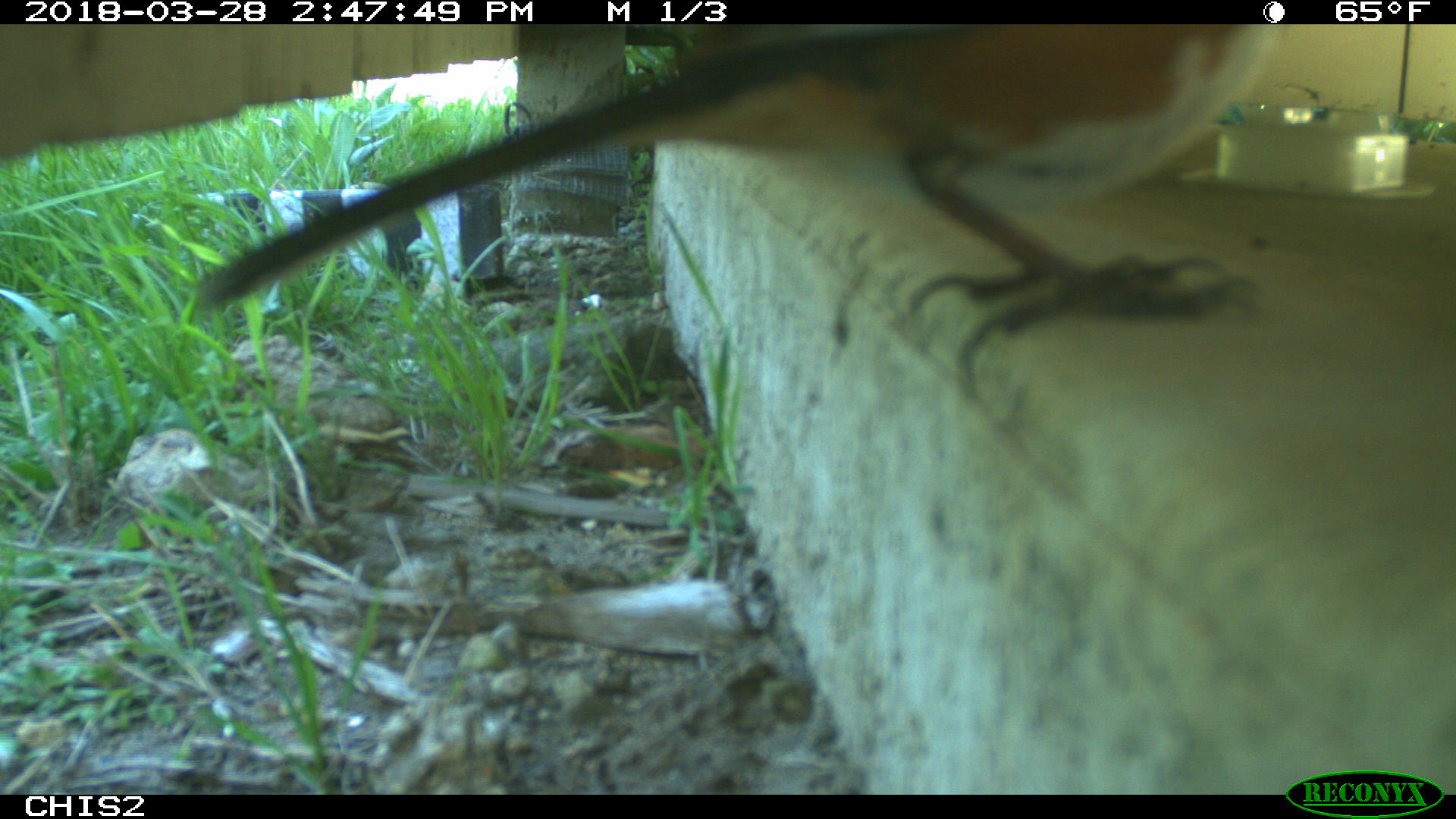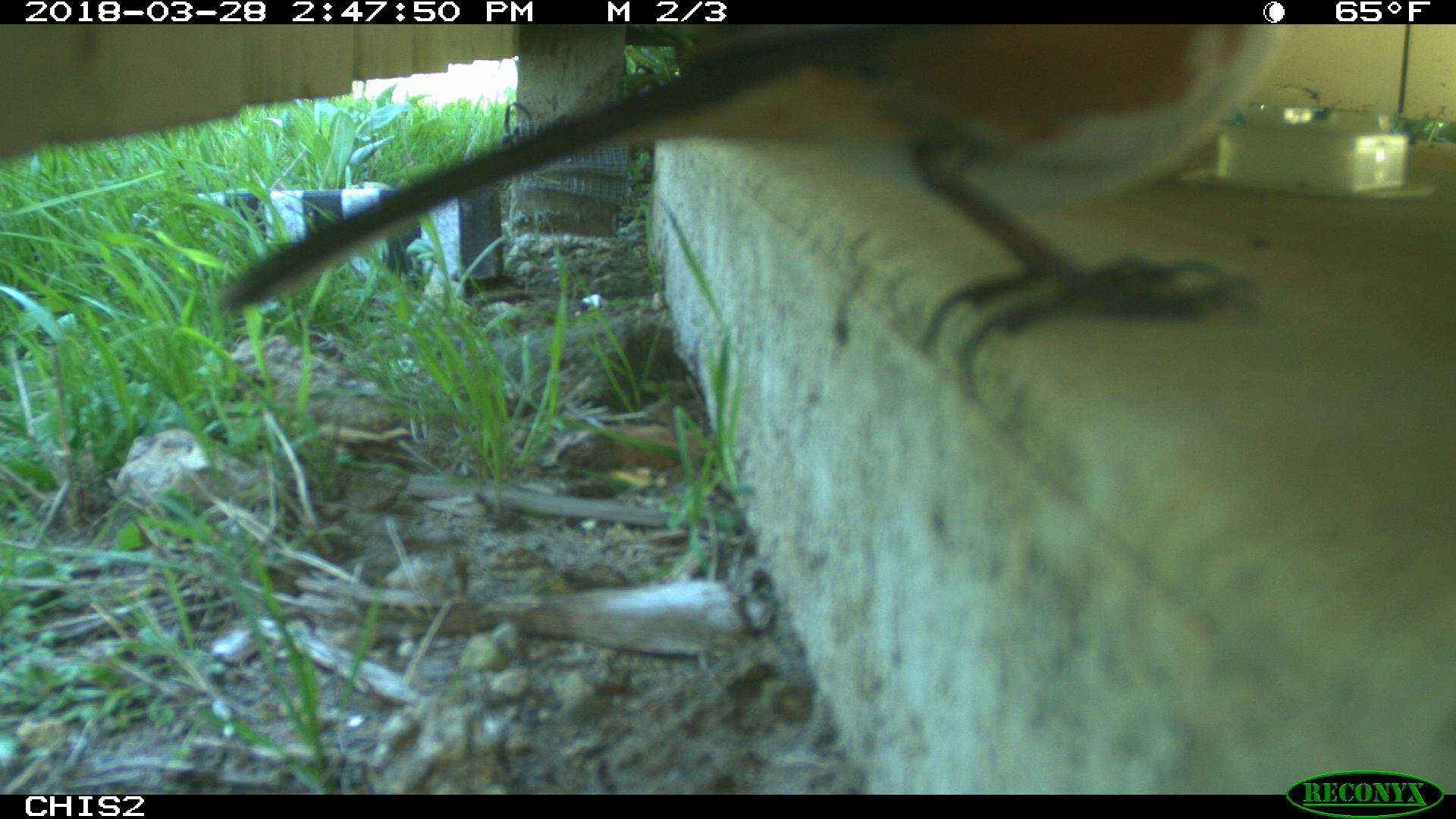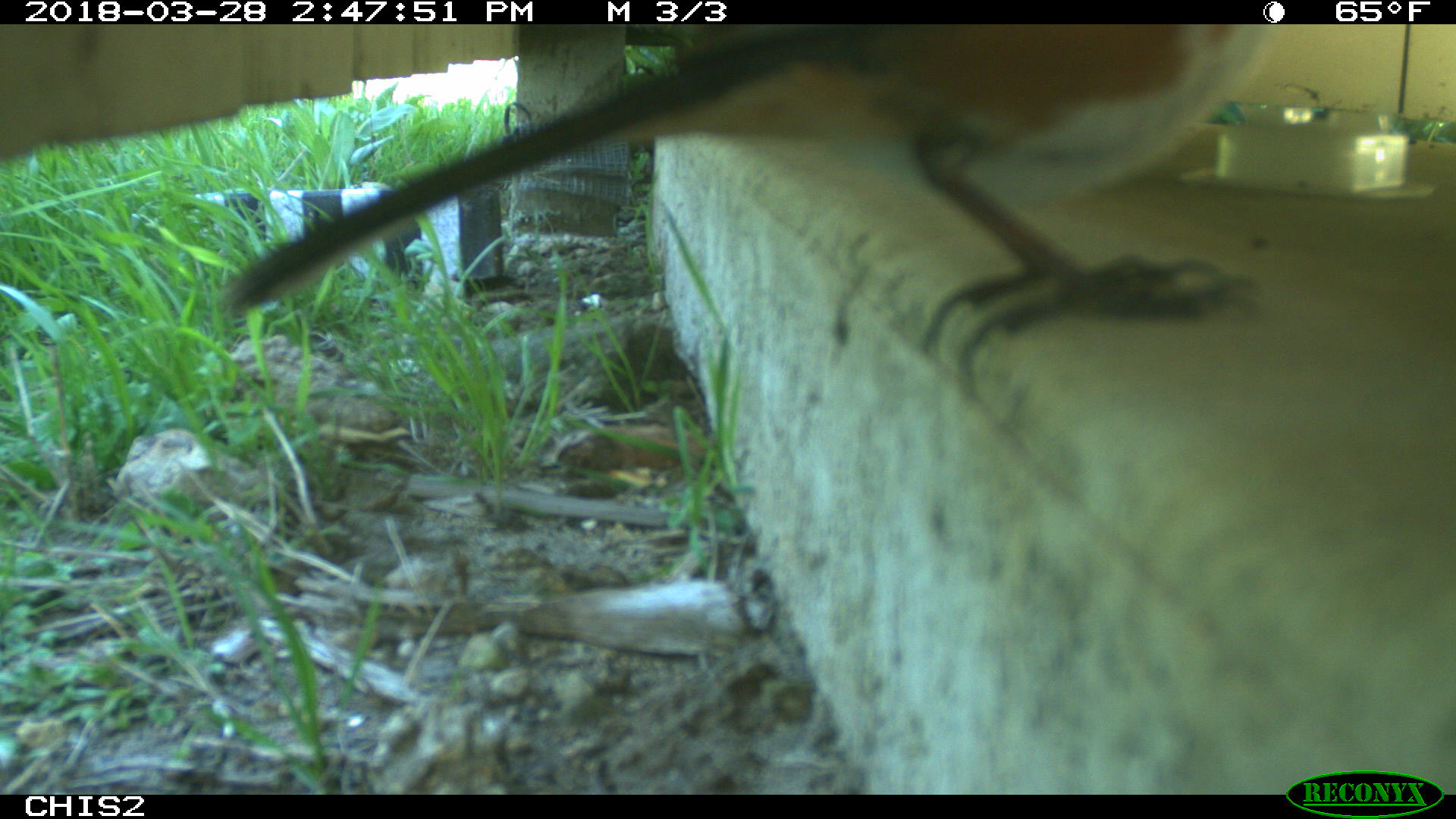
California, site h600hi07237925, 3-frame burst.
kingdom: Animalia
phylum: Chordata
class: Aves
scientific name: Aves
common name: bird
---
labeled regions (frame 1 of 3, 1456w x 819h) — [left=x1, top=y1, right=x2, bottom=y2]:
bird: [left=199, top=25, right=1273, bottom=391]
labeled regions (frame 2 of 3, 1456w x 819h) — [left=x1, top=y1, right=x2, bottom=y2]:
bird: [left=215, top=24, right=1291, bottom=395]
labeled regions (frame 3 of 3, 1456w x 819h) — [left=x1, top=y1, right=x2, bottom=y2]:
bird: [left=216, top=24, right=1270, bottom=376]